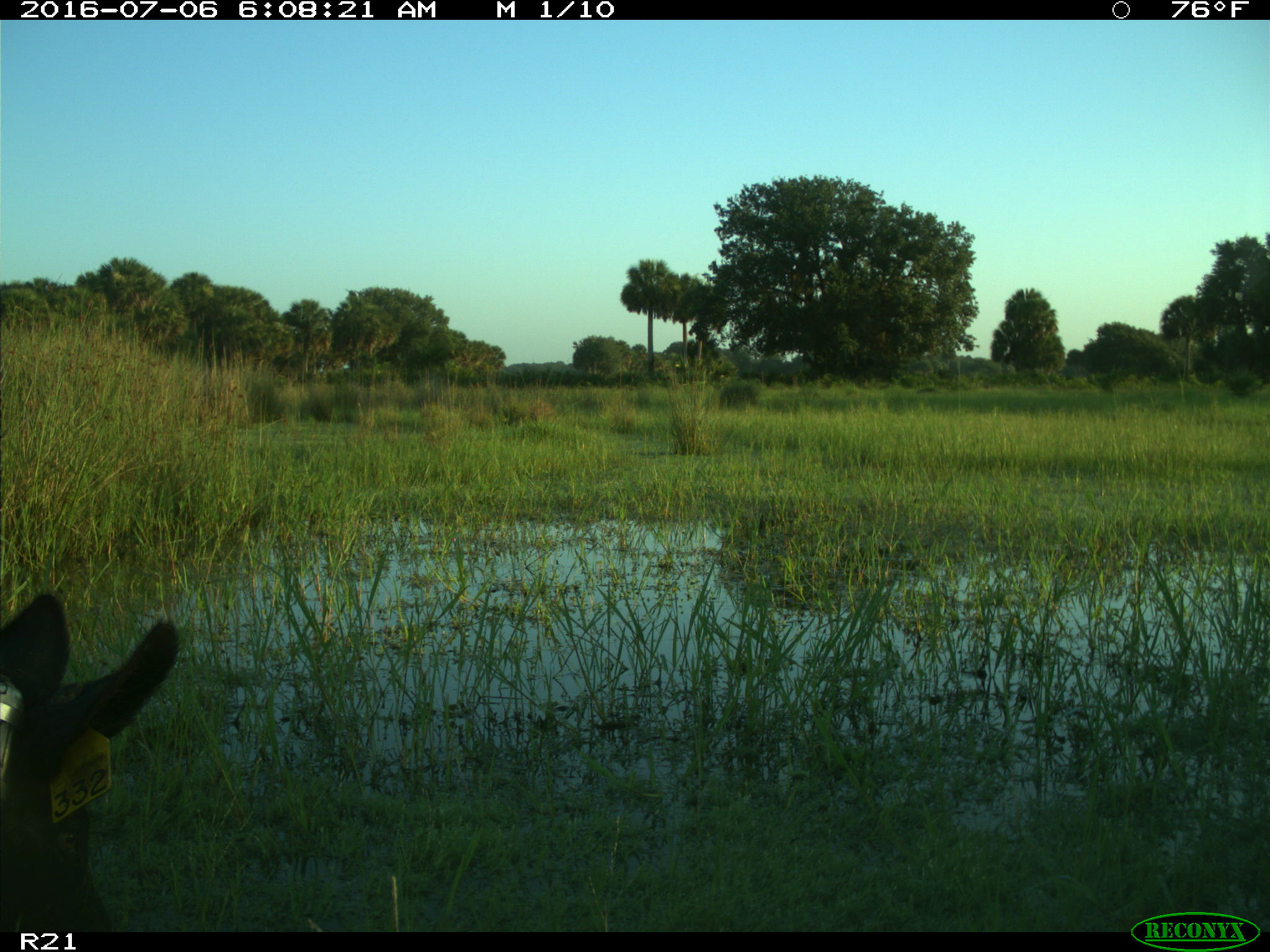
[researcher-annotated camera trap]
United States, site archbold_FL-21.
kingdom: Animalia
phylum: Chordata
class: Mammalia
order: Artiodactyla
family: Suidae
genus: Sus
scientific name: Sus scrofa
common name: wild boar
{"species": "Sus scrofa (wild boar)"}